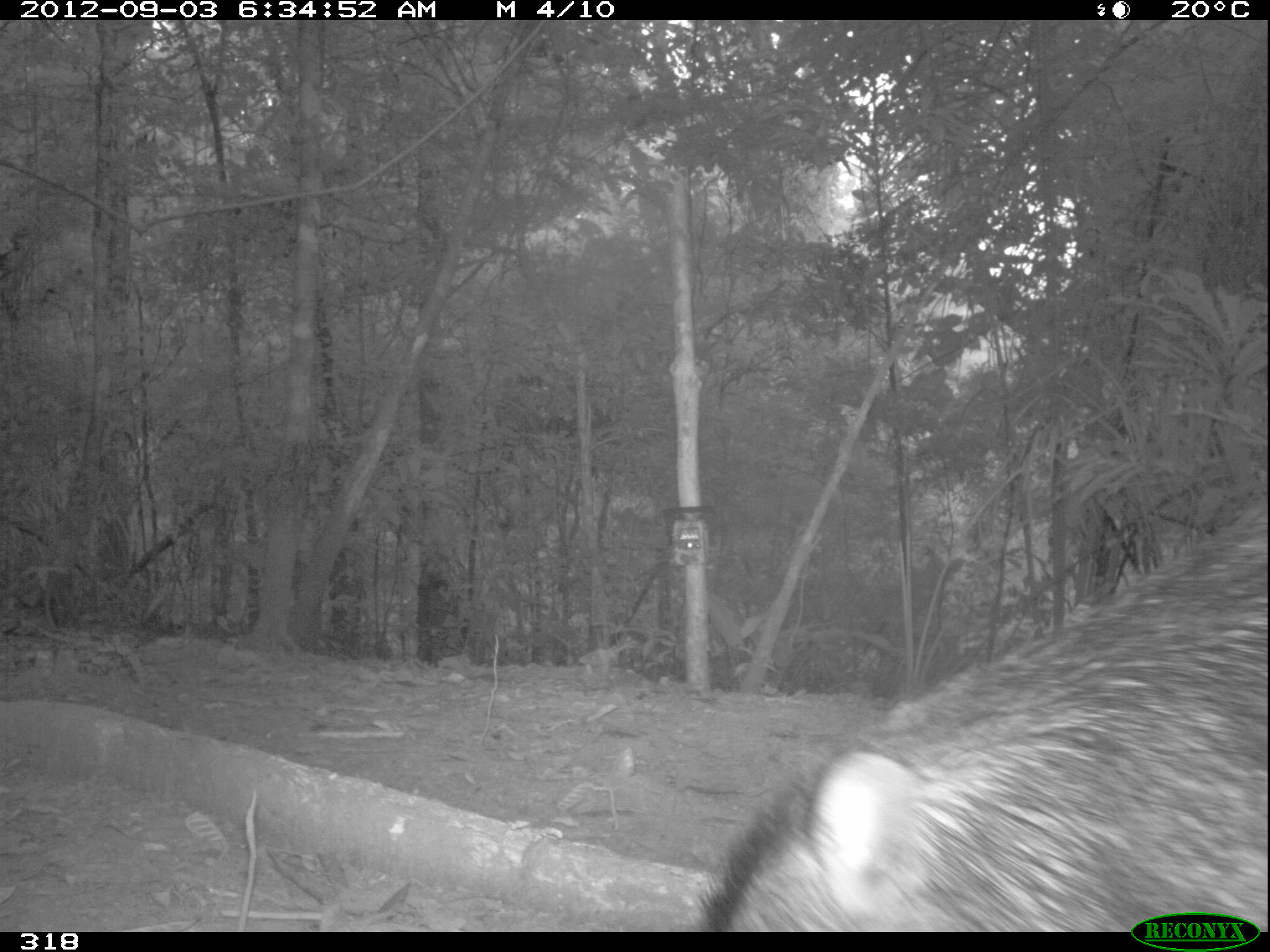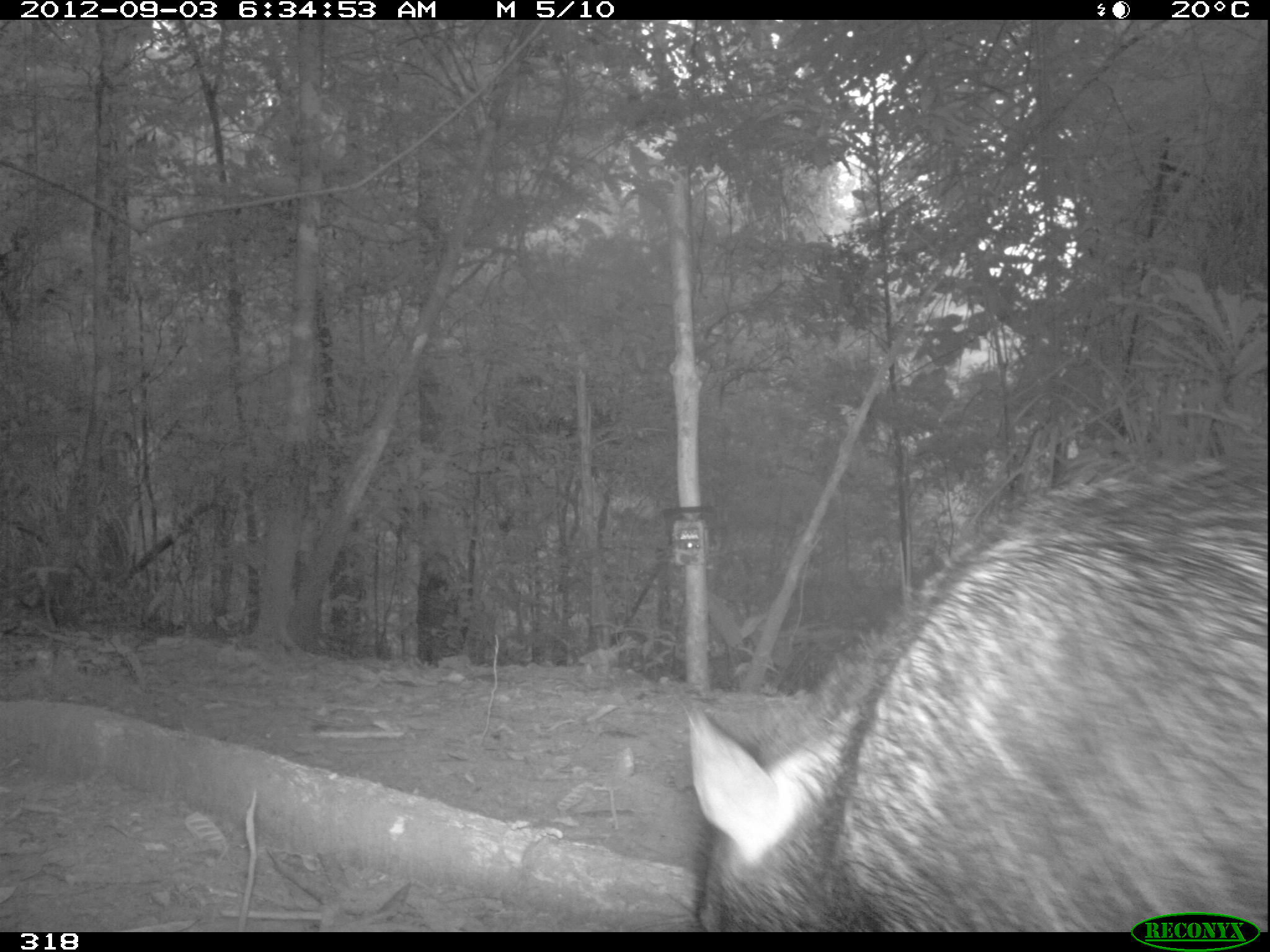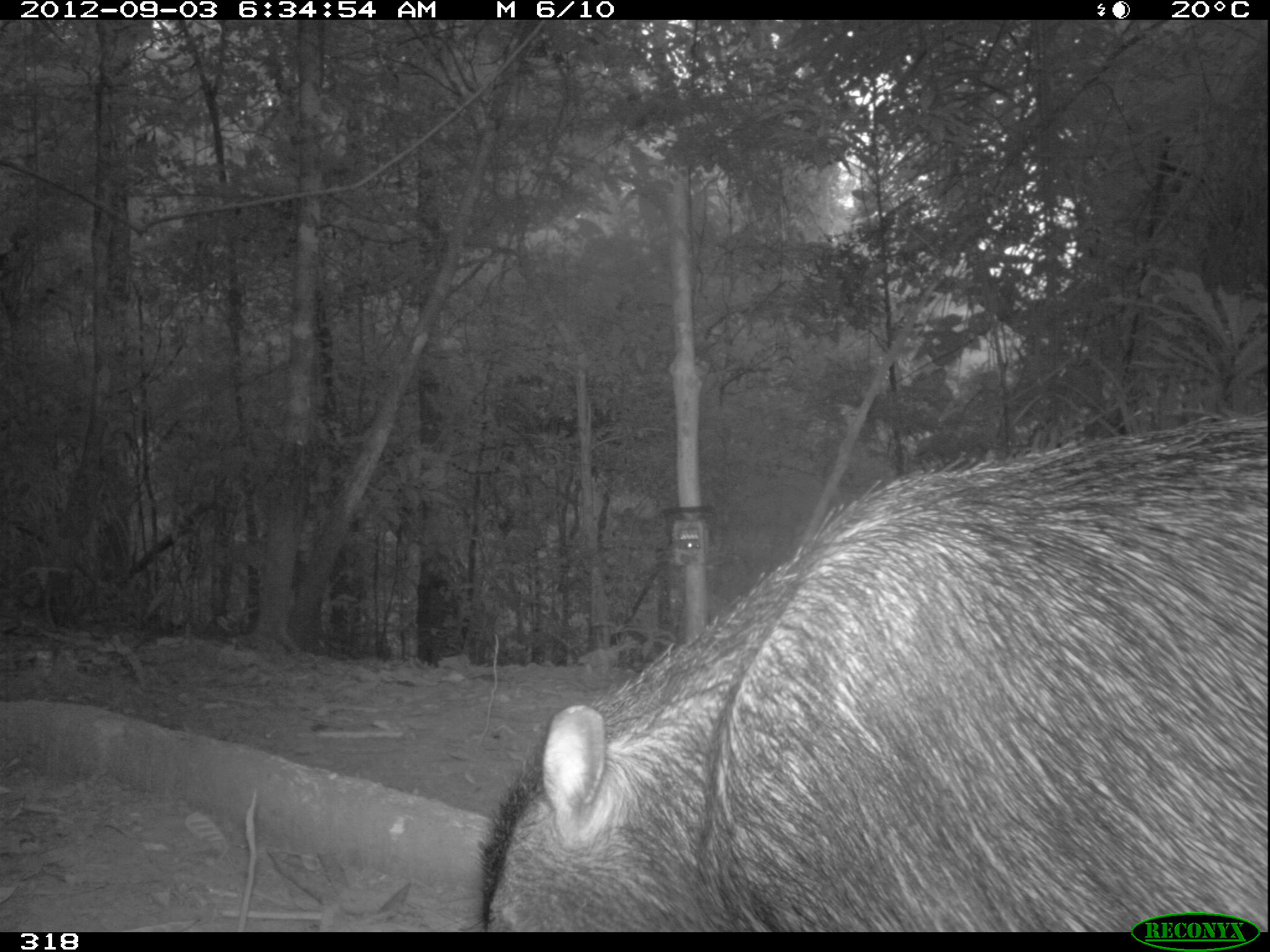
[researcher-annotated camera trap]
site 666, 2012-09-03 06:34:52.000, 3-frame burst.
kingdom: Animalia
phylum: Chordata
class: Mammalia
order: Artiodactyla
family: Tayassuidae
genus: Tayassu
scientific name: Tayassu pecari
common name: white-lipped peccary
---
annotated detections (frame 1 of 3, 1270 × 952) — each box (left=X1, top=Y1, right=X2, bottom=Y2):
tayassu pecari: (left=692, top=501, right=1266, bottom=932)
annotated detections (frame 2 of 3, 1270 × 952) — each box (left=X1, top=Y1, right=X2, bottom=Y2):
tayassu pecari: (left=683, top=460, right=1270, bottom=931)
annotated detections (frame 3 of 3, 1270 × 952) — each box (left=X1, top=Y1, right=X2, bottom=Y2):
tayassu pecari: (left=471, top=406, right=1269, bottom=931)